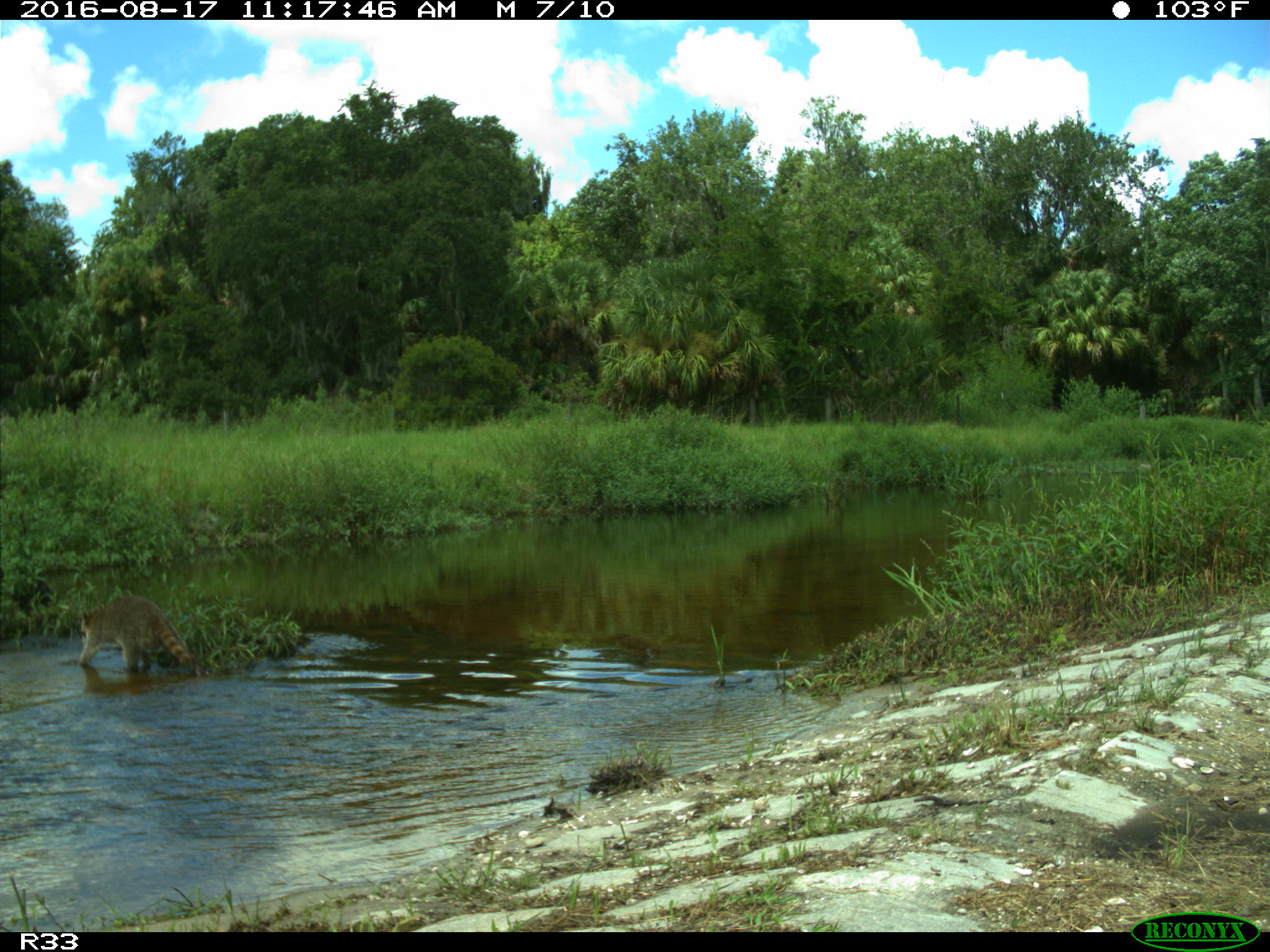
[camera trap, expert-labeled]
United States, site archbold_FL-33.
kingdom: Animalia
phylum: Chordata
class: Mammalia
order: Carnivora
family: Procyonidae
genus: Procyon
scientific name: Procyon lotor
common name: common raccoon